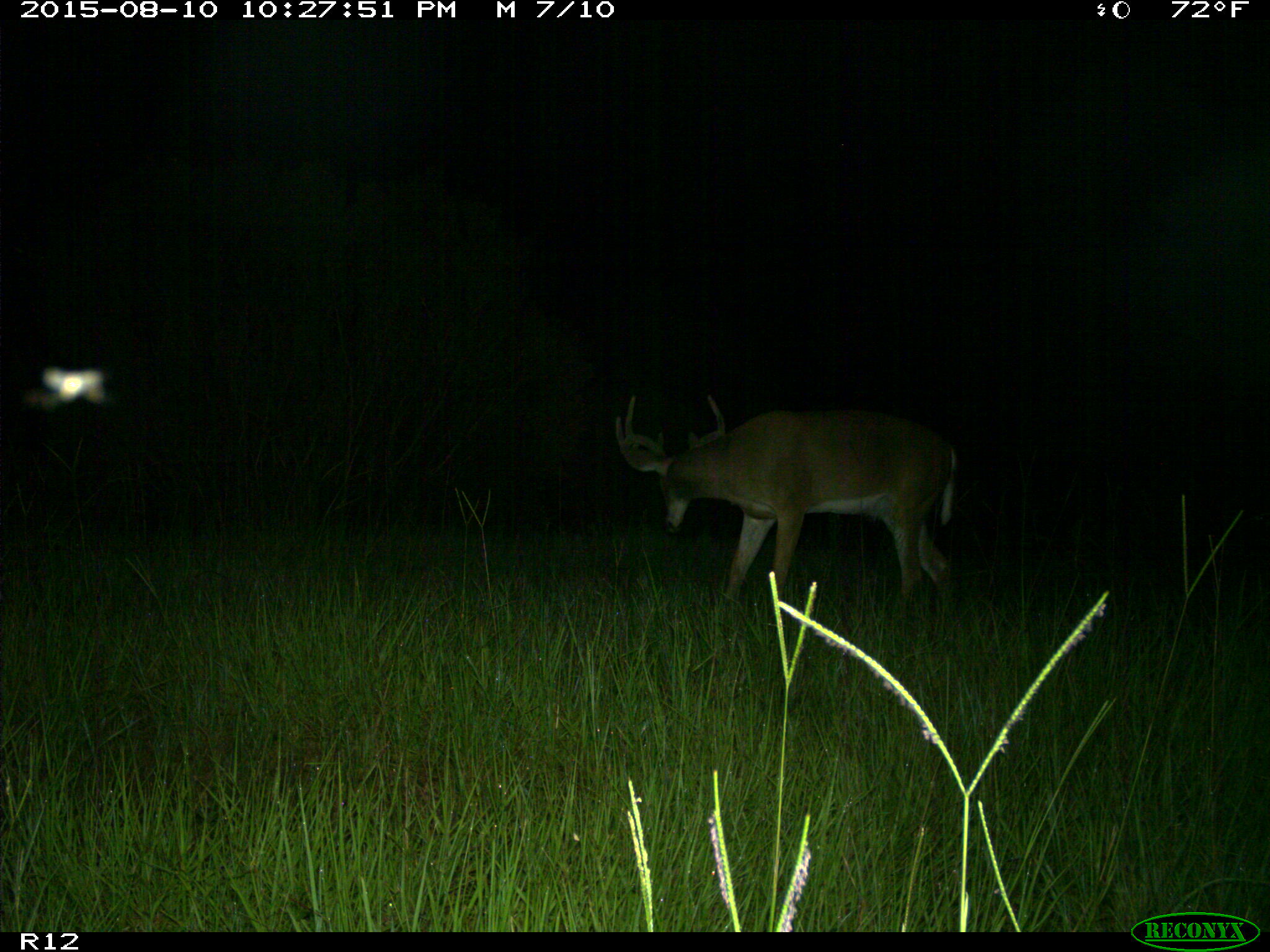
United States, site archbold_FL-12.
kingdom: Animalia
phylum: Chordata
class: Mammalia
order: Artiodactyla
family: Cervidae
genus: Odocoileus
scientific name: Odocoileus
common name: deer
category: unidentified deer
Unidentified deer (deer) (Odocoileus).